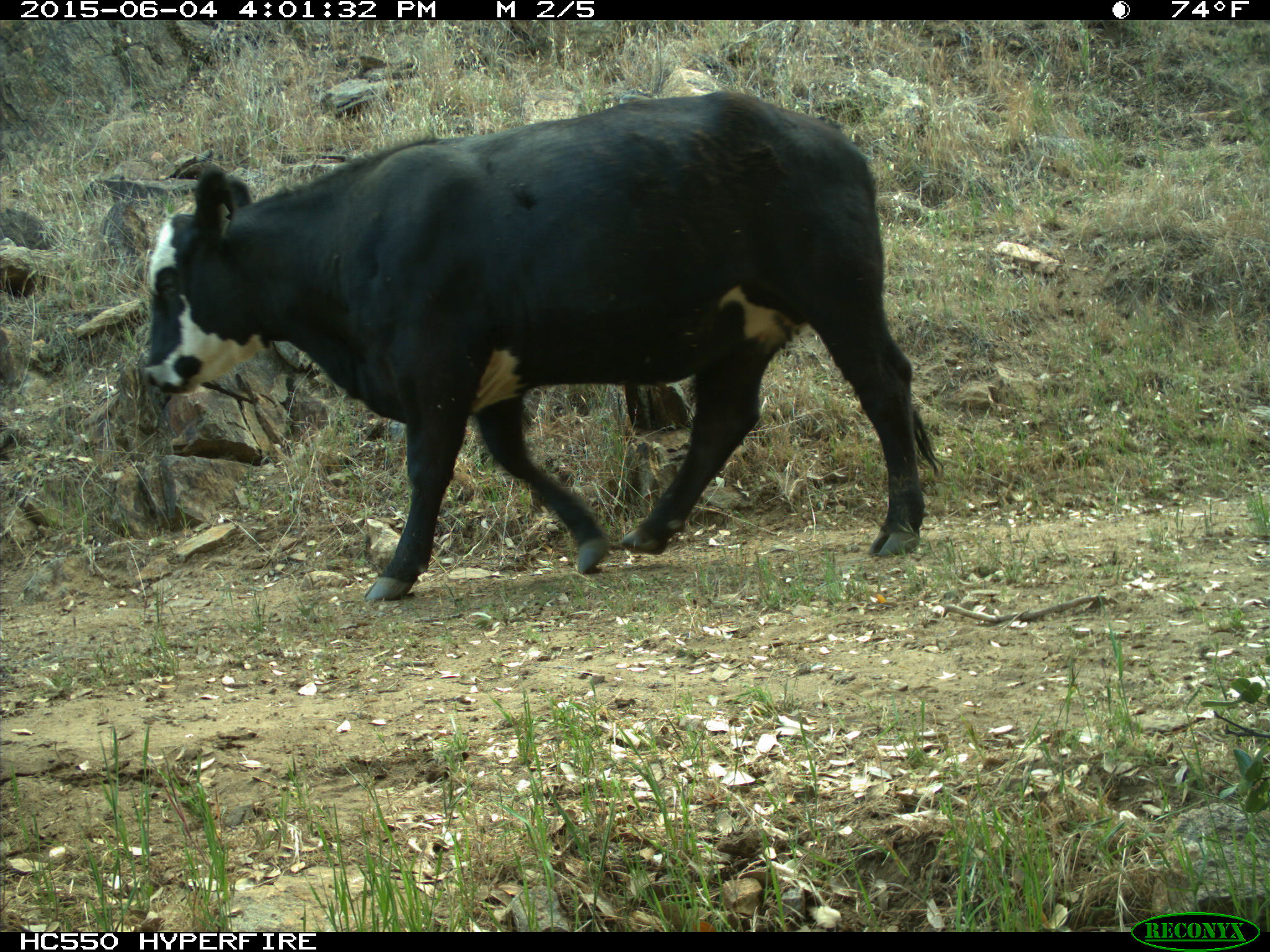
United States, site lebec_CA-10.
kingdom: Animalia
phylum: Chordata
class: Mammalia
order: Artiodactyla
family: Bovidae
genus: Bos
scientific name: Bos taurus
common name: domestic cow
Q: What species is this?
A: Bos taurus (domestic cow).